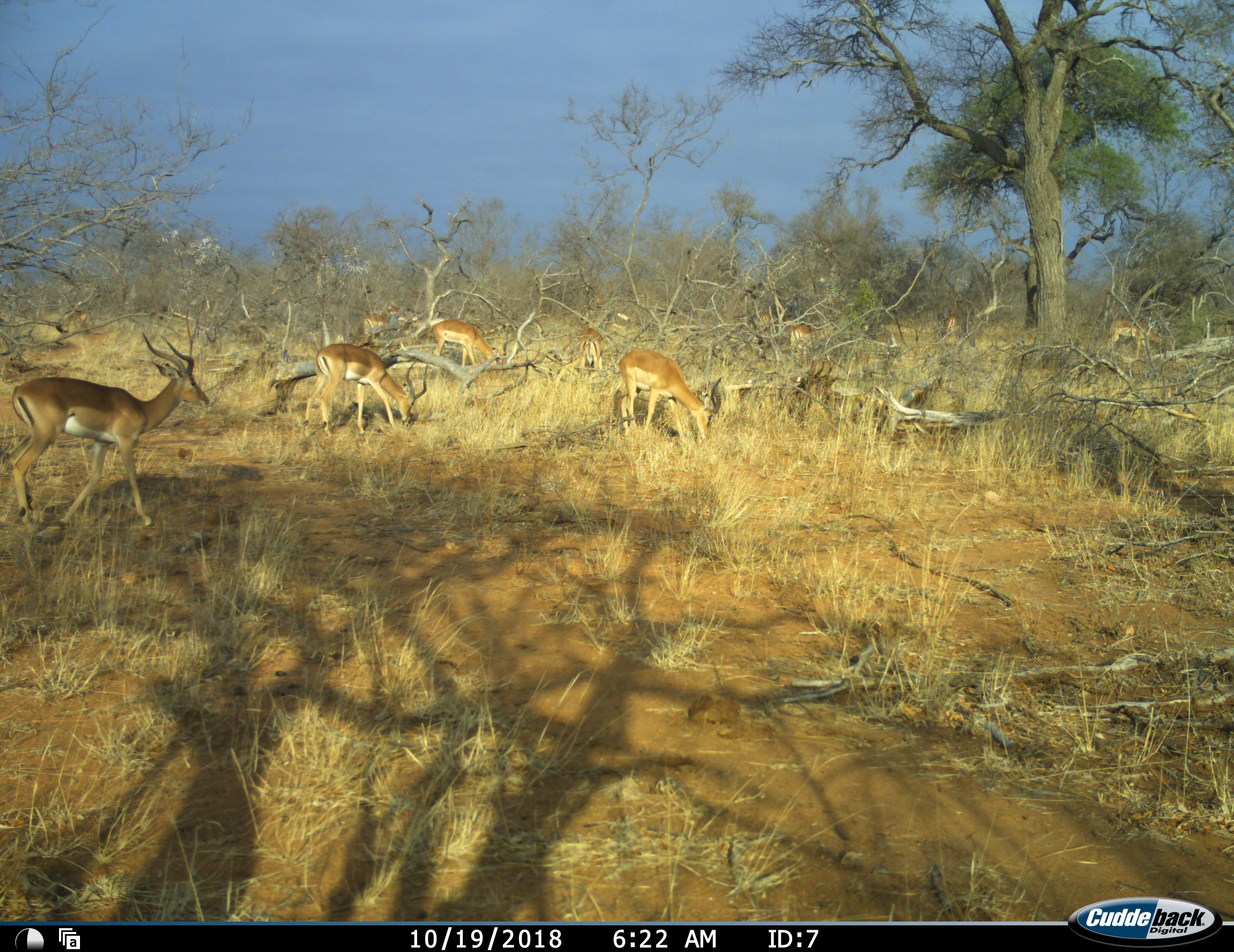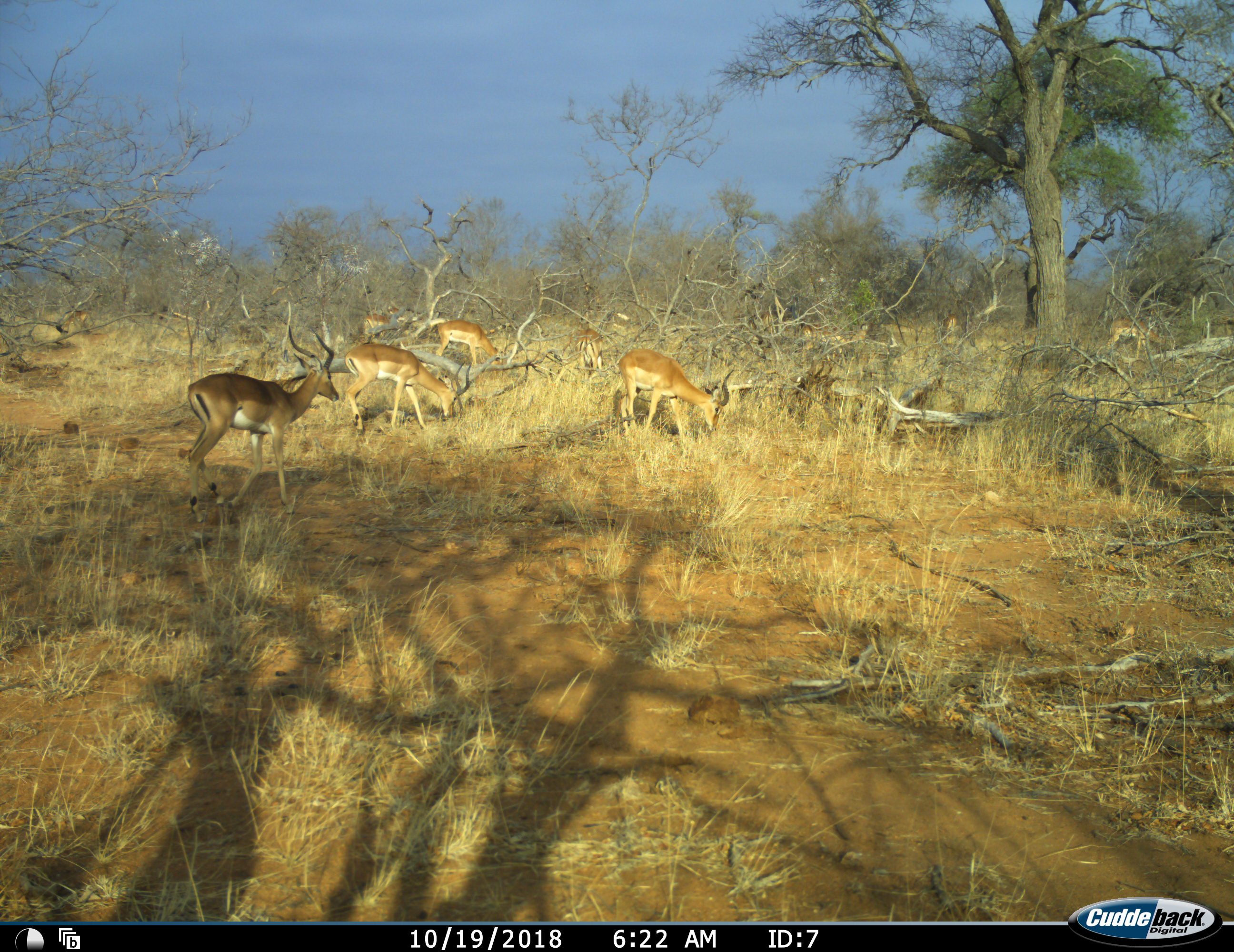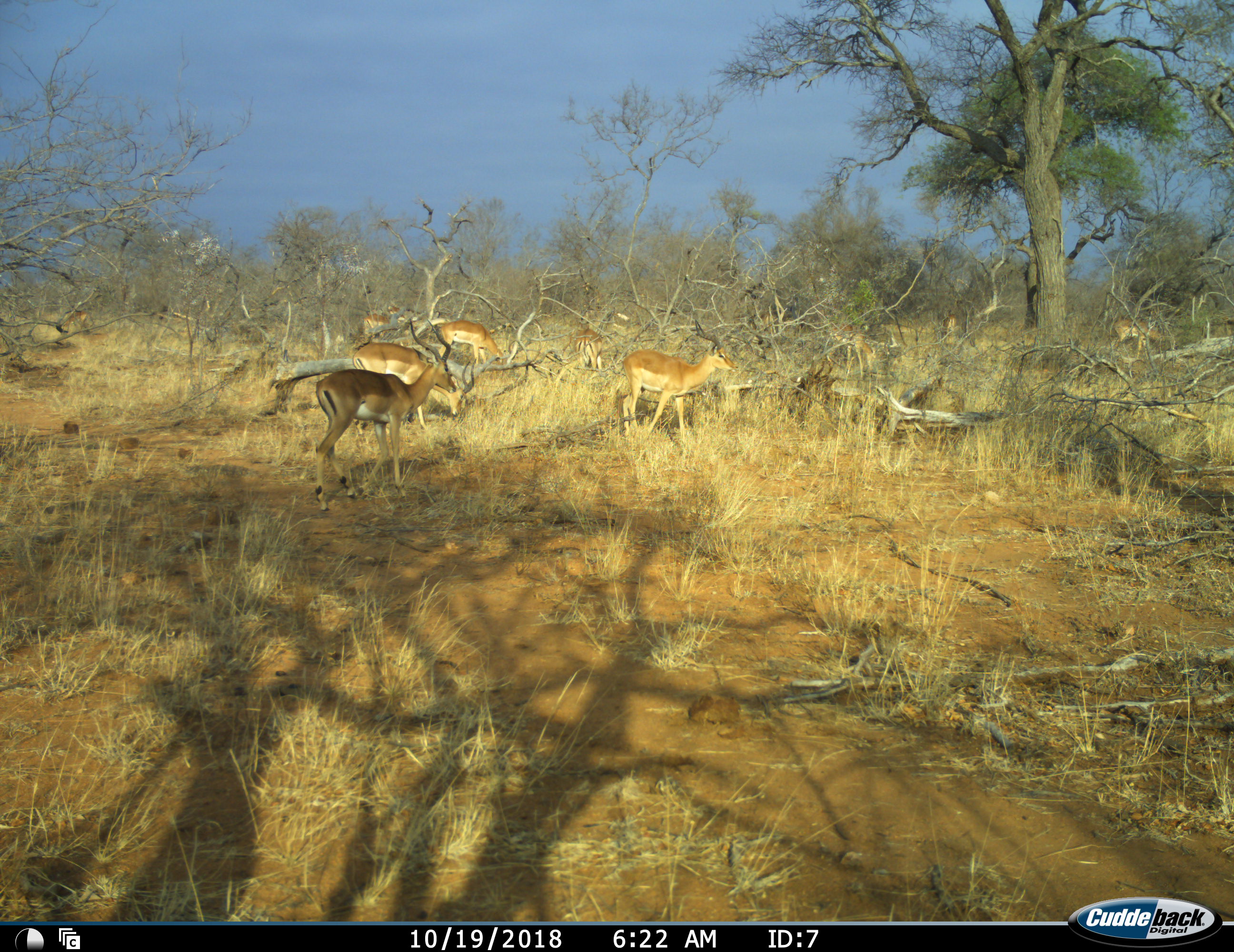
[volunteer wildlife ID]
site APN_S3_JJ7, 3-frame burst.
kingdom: Animalia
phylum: Chordata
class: Mammalia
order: Artiodactyla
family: Bovidae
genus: Aepyceros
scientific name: Aepyceros melampus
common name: impala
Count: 10.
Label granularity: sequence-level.